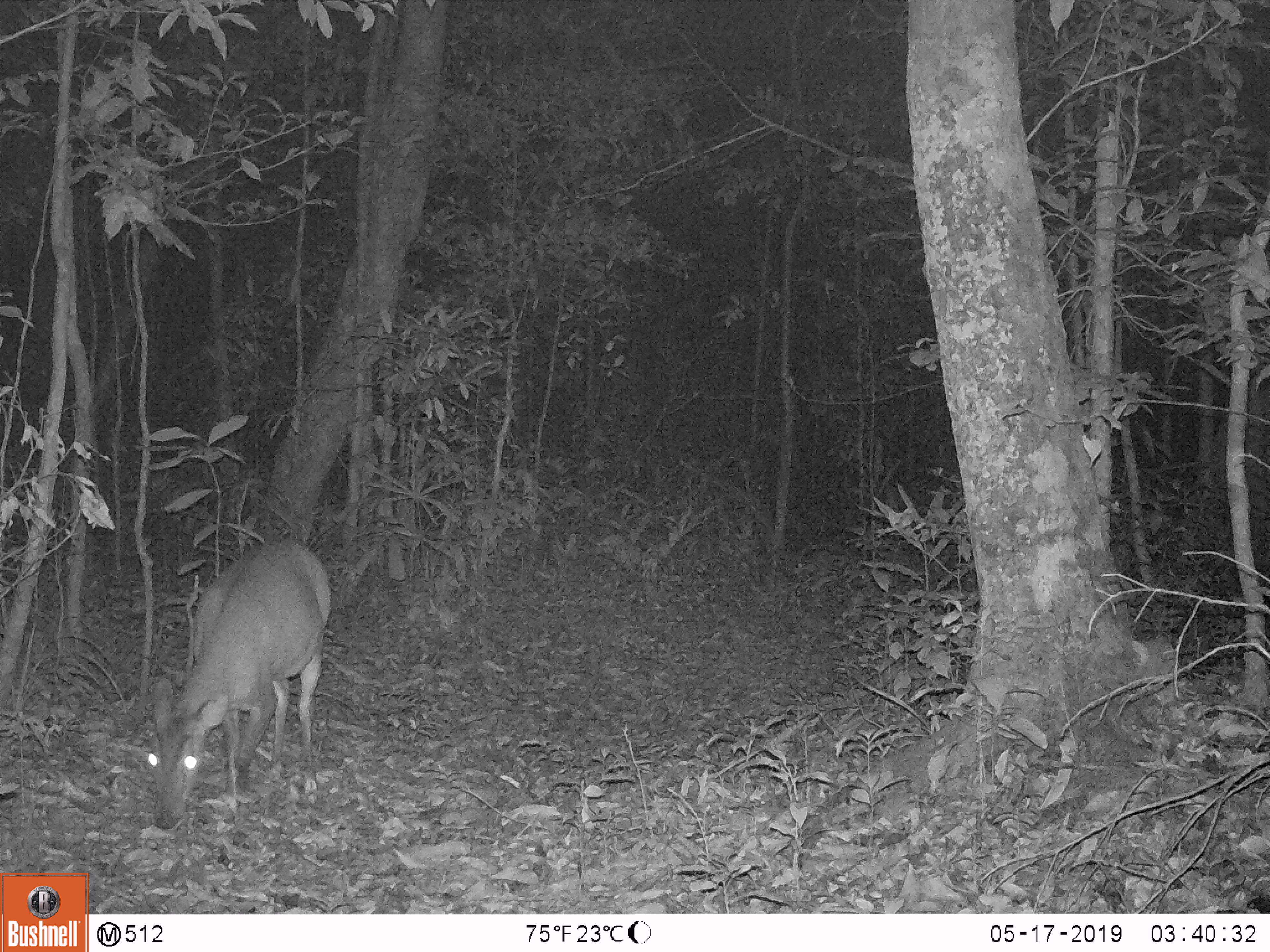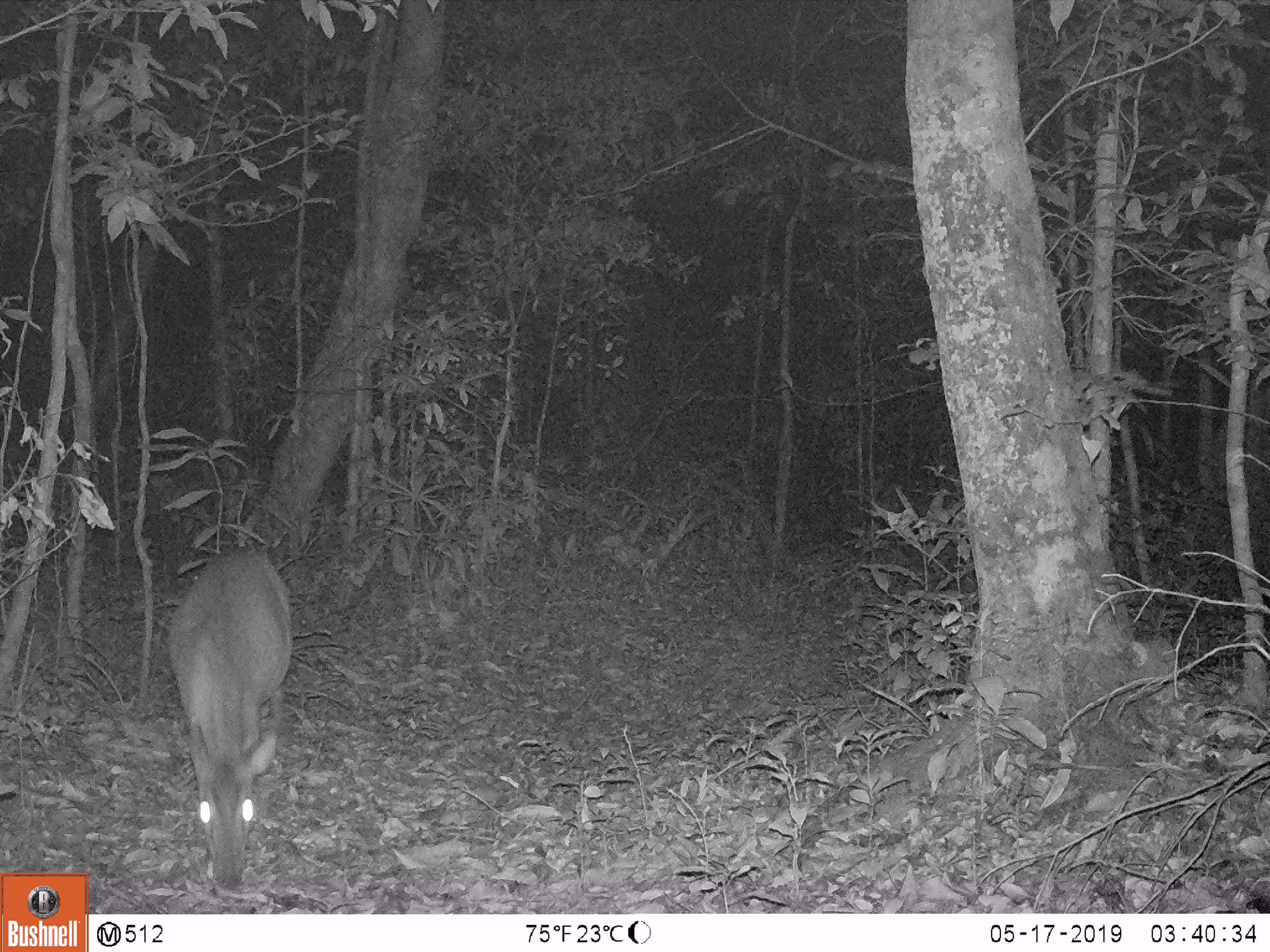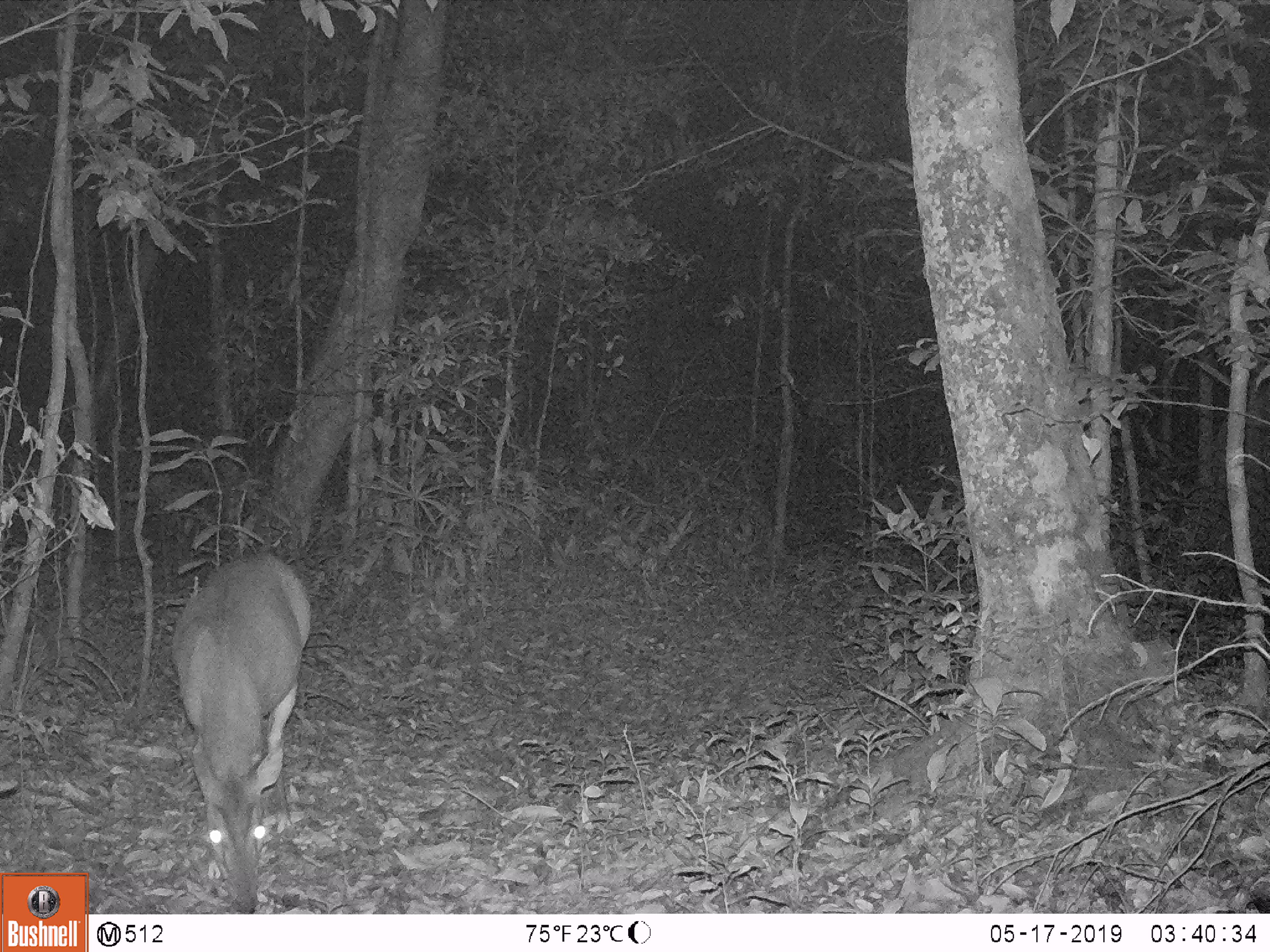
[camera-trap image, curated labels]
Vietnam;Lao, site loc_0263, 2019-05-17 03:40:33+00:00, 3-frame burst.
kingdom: Animalia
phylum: Chordata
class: Mammalia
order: Artiodactyla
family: Cervidae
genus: Muntiacus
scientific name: Muntiacus vuquangensis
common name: large-antlered muntjac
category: large antlered muntjac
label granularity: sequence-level